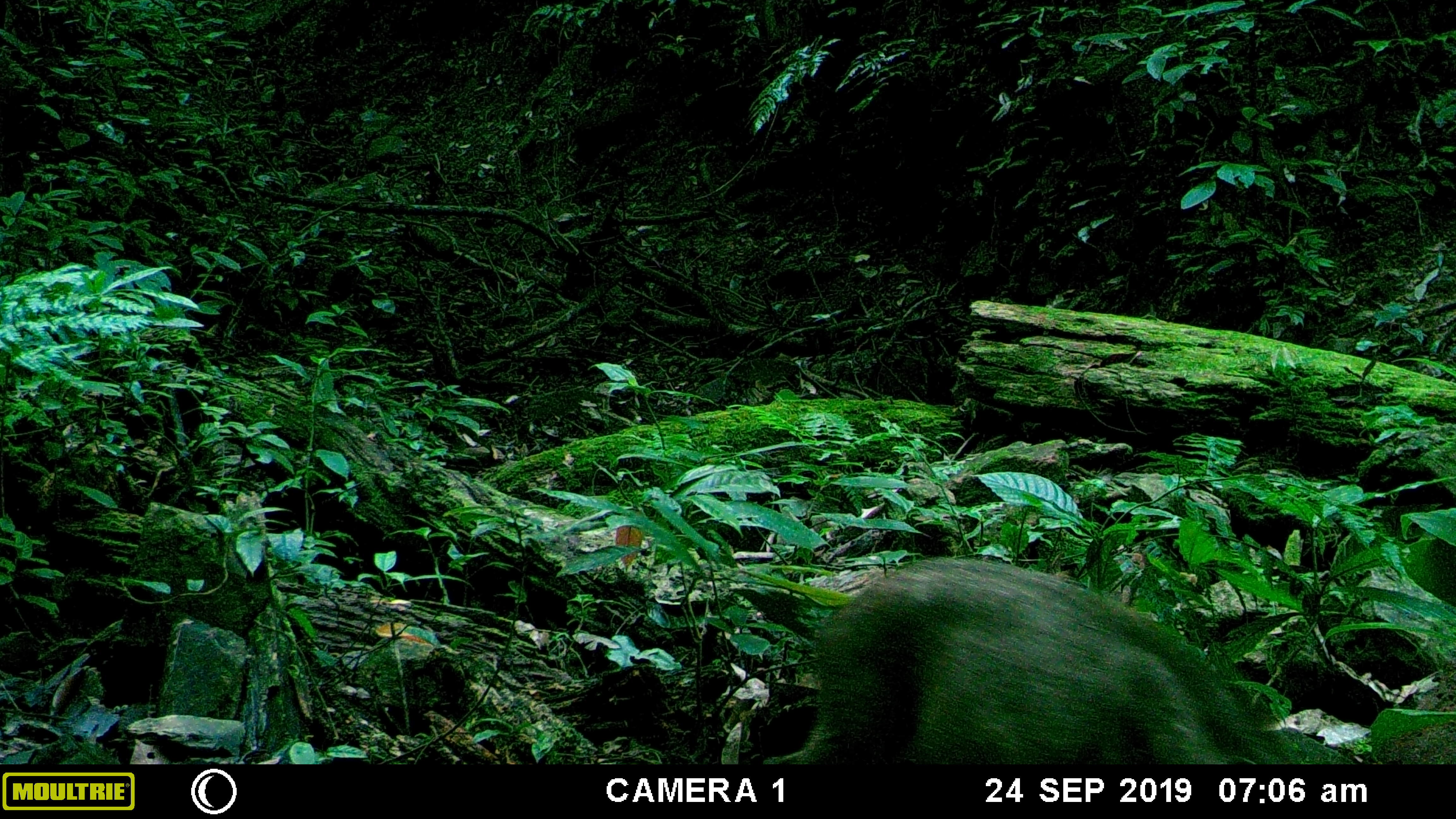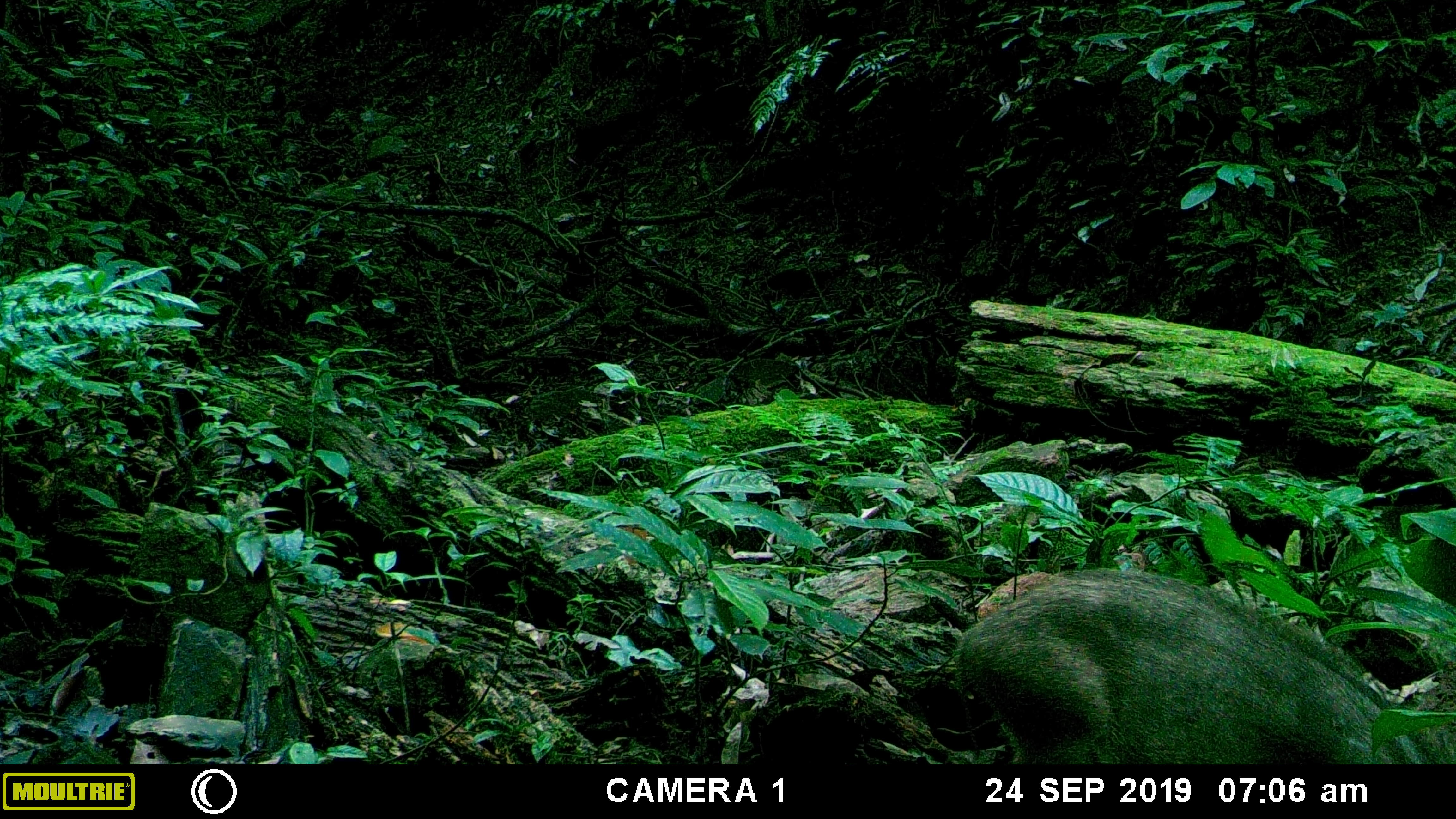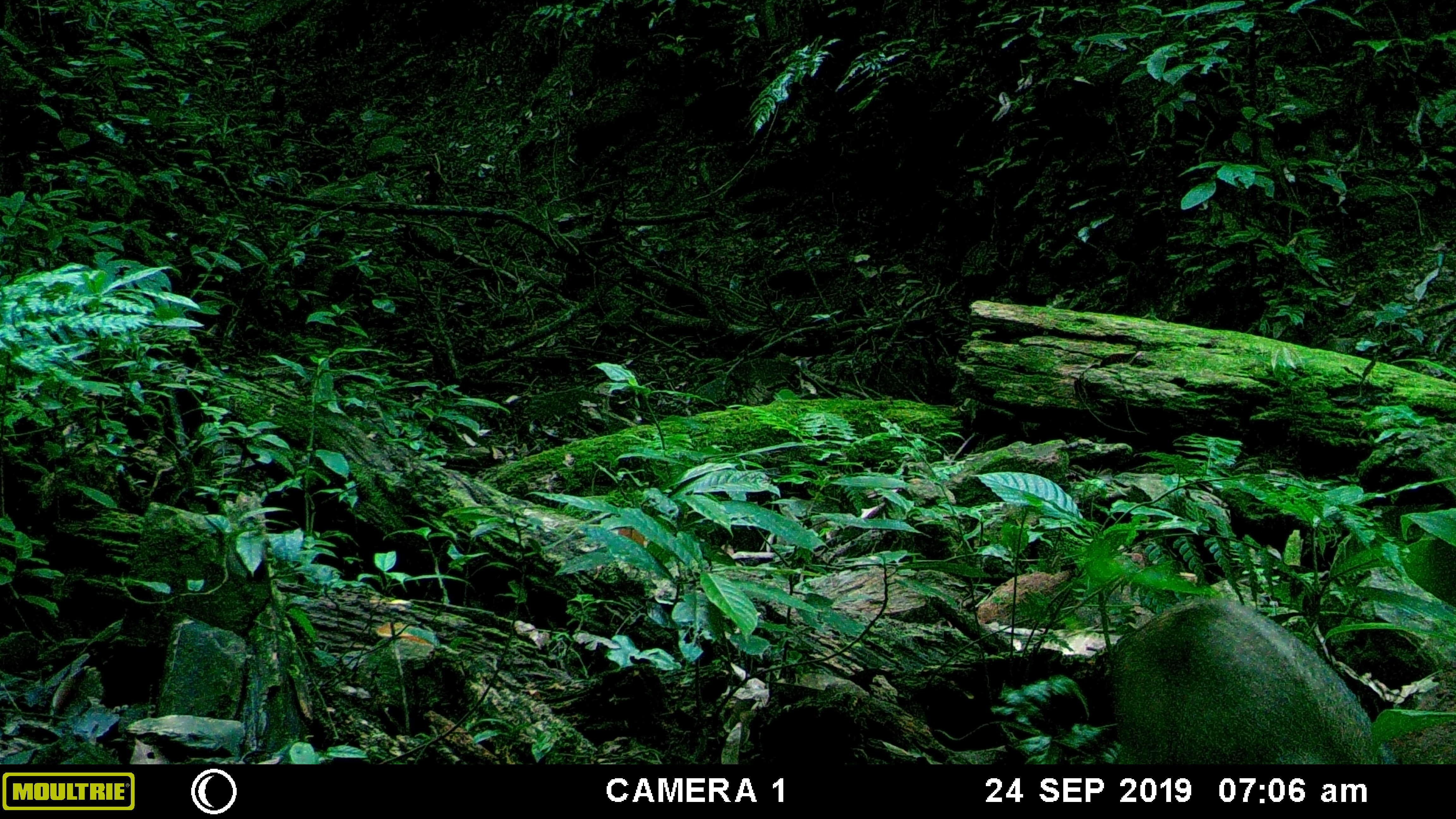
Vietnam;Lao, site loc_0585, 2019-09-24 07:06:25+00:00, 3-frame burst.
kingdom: Animalia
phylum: Chordata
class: Mammalia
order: Artiodactyla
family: Suidae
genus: Sus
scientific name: Sus scrofa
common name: eurasian wild pig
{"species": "eurasian wild pig (Sus scrofa)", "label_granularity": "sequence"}